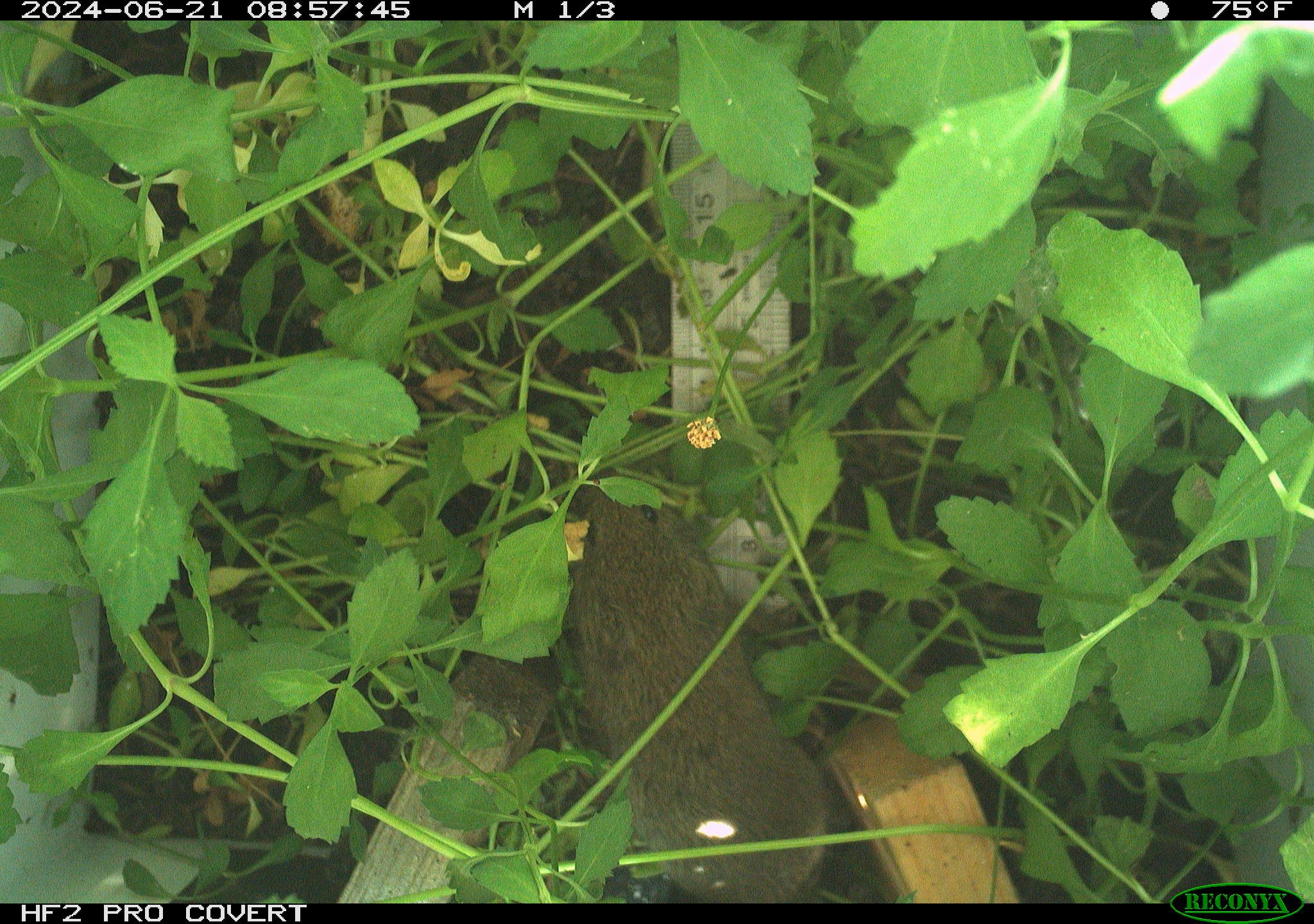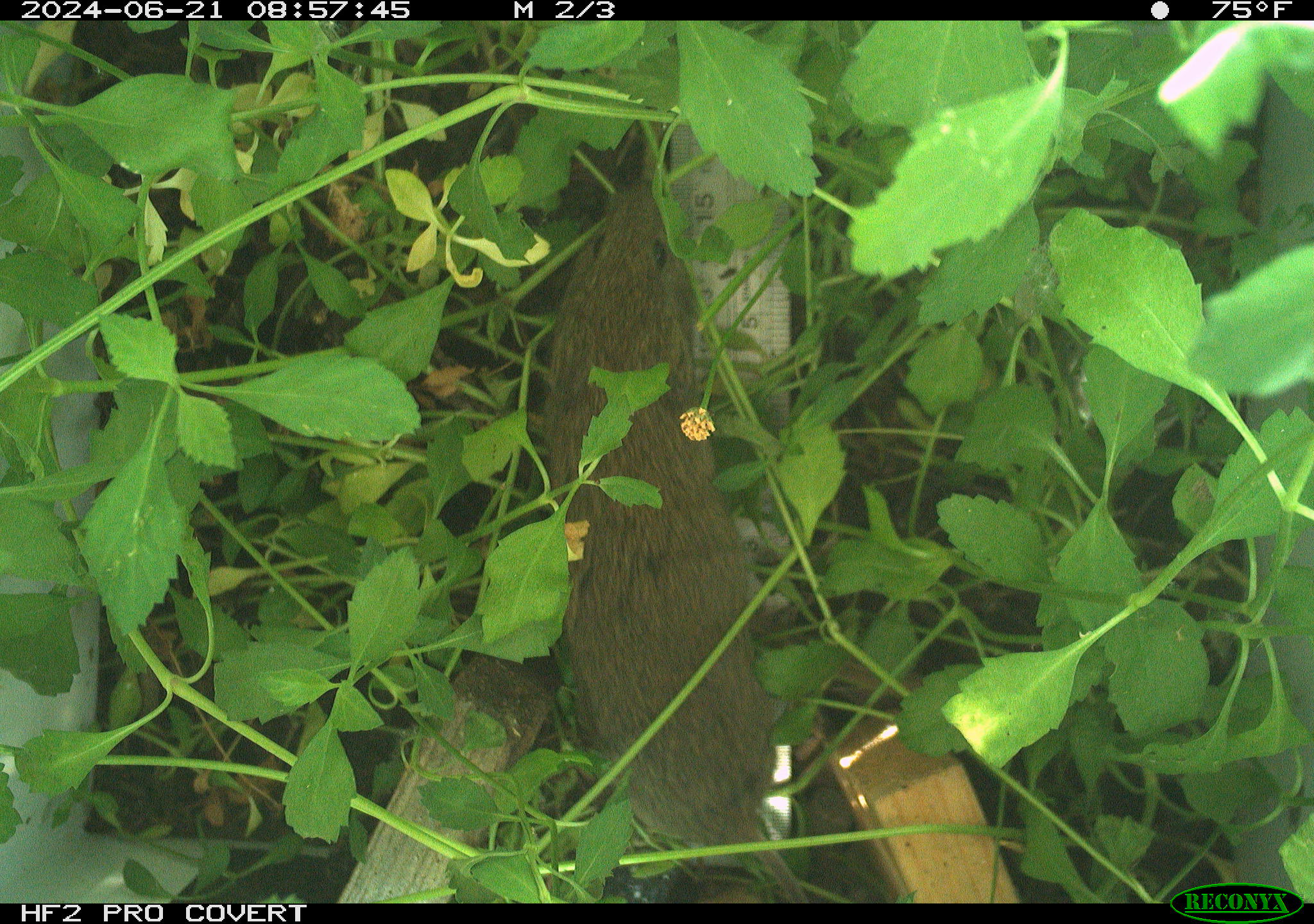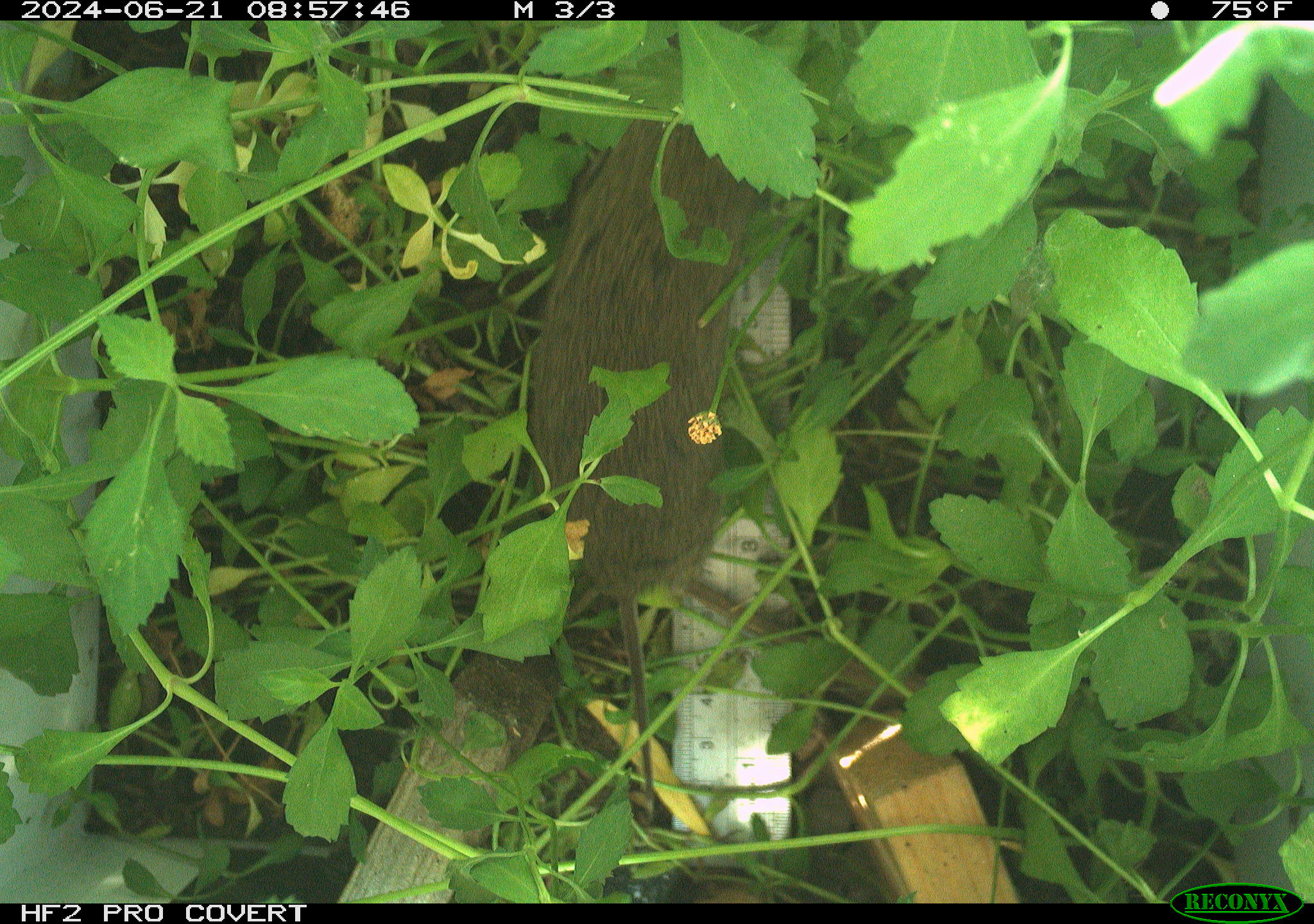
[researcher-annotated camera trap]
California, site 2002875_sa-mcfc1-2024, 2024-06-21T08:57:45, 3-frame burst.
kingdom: Animalia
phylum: Chordata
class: Mammalia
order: Rodentia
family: Cricetidae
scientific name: Arvicolinae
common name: voles, lemmings, and muskrats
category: arvicolinae subfamily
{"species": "arvicolinae subfamily (voles, lemmings, and muskrats) (Arvicolinae)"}